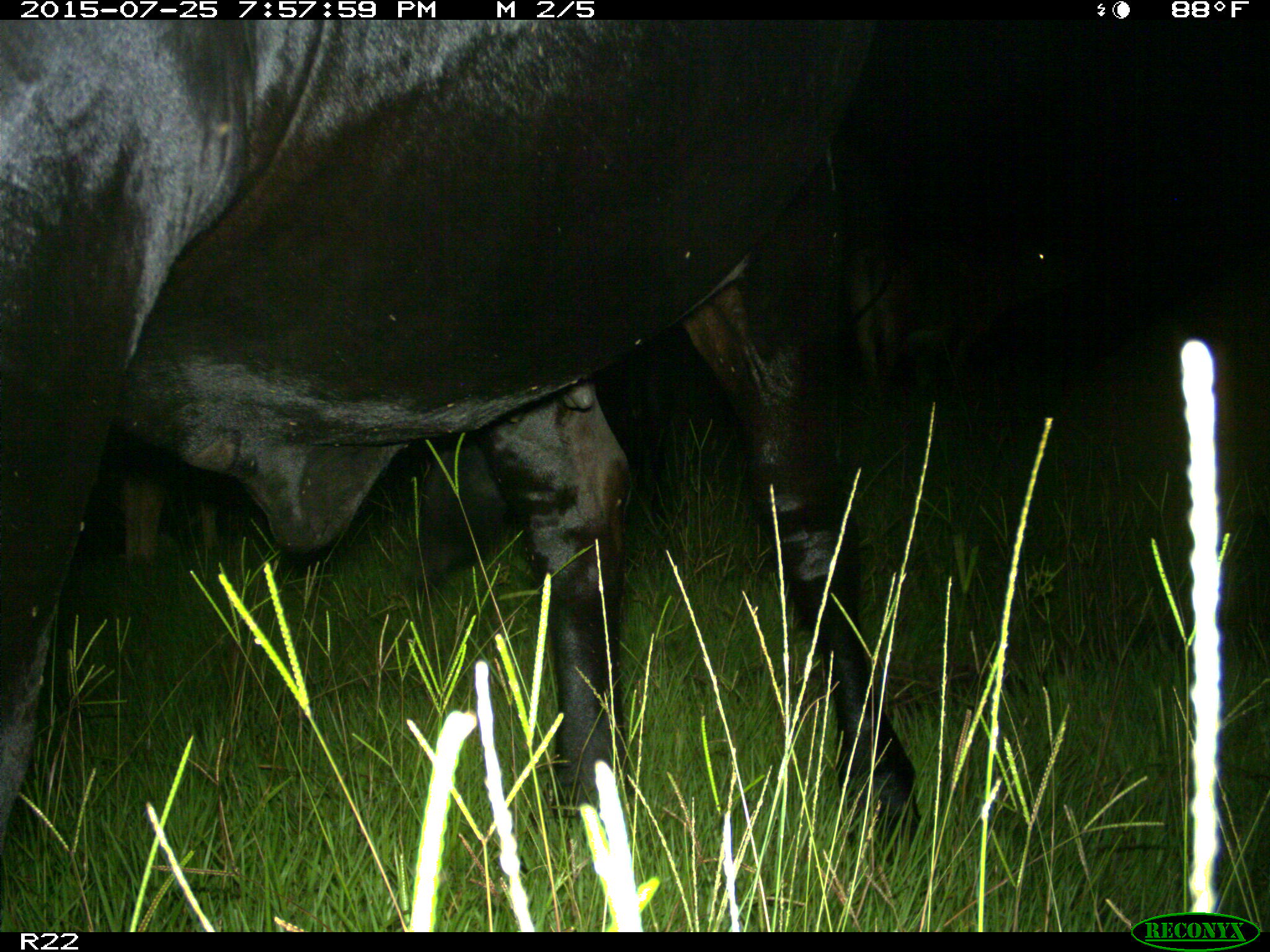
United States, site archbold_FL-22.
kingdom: Animalia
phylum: Chordata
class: Mammalia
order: Artiodactyla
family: Bovidae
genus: Bos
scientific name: Bos taurus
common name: domestic cow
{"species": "Bos taurus (domestic cow)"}